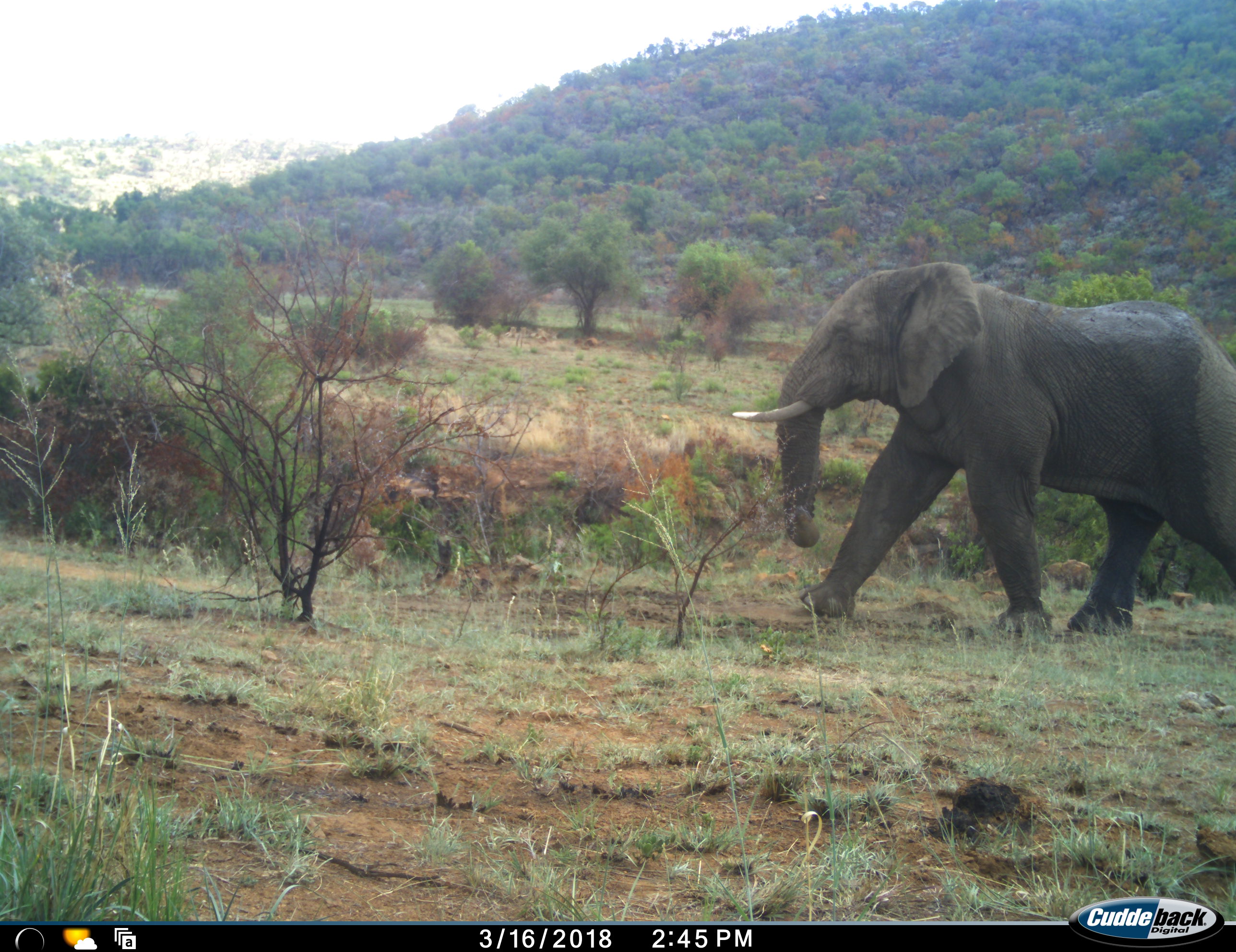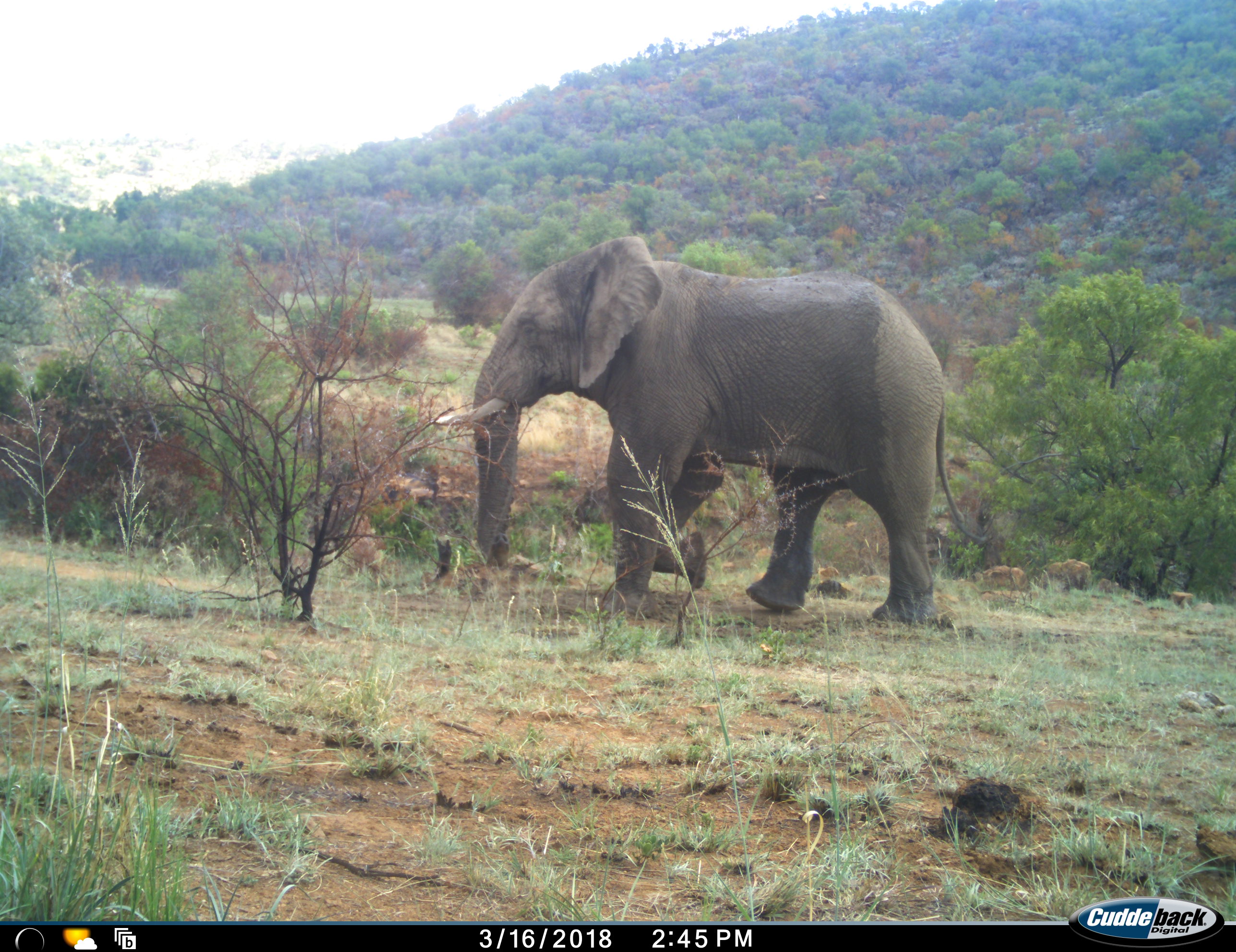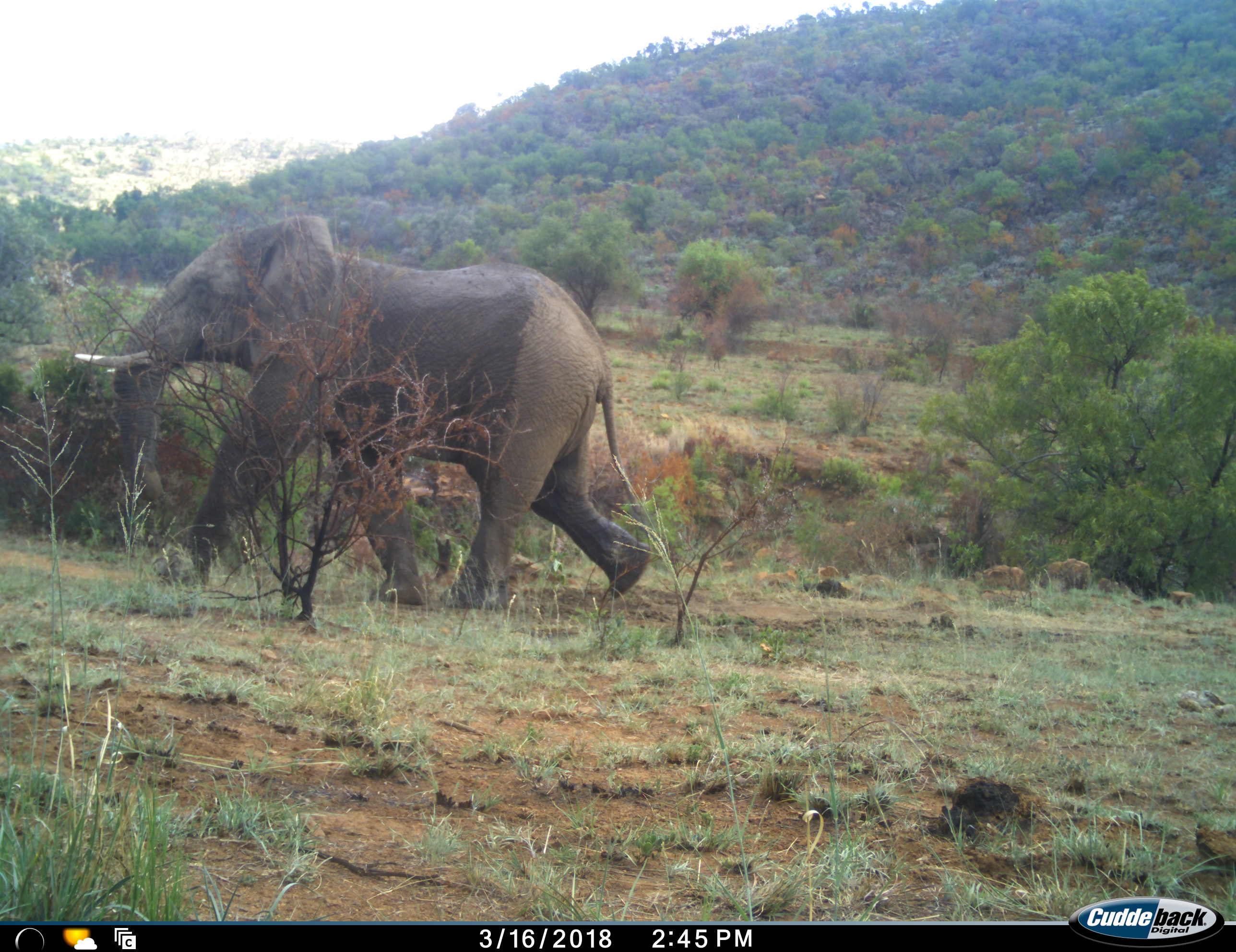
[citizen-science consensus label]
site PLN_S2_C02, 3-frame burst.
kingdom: Animalia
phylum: Chordata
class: Mammalia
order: Proboscidea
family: Elephantidae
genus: Loxodonta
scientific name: Loxodonta africana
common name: african bush elephant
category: elephant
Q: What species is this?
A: Elephant (african bush elephant) (Loxodonta africana).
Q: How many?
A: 1.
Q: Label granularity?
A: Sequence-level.